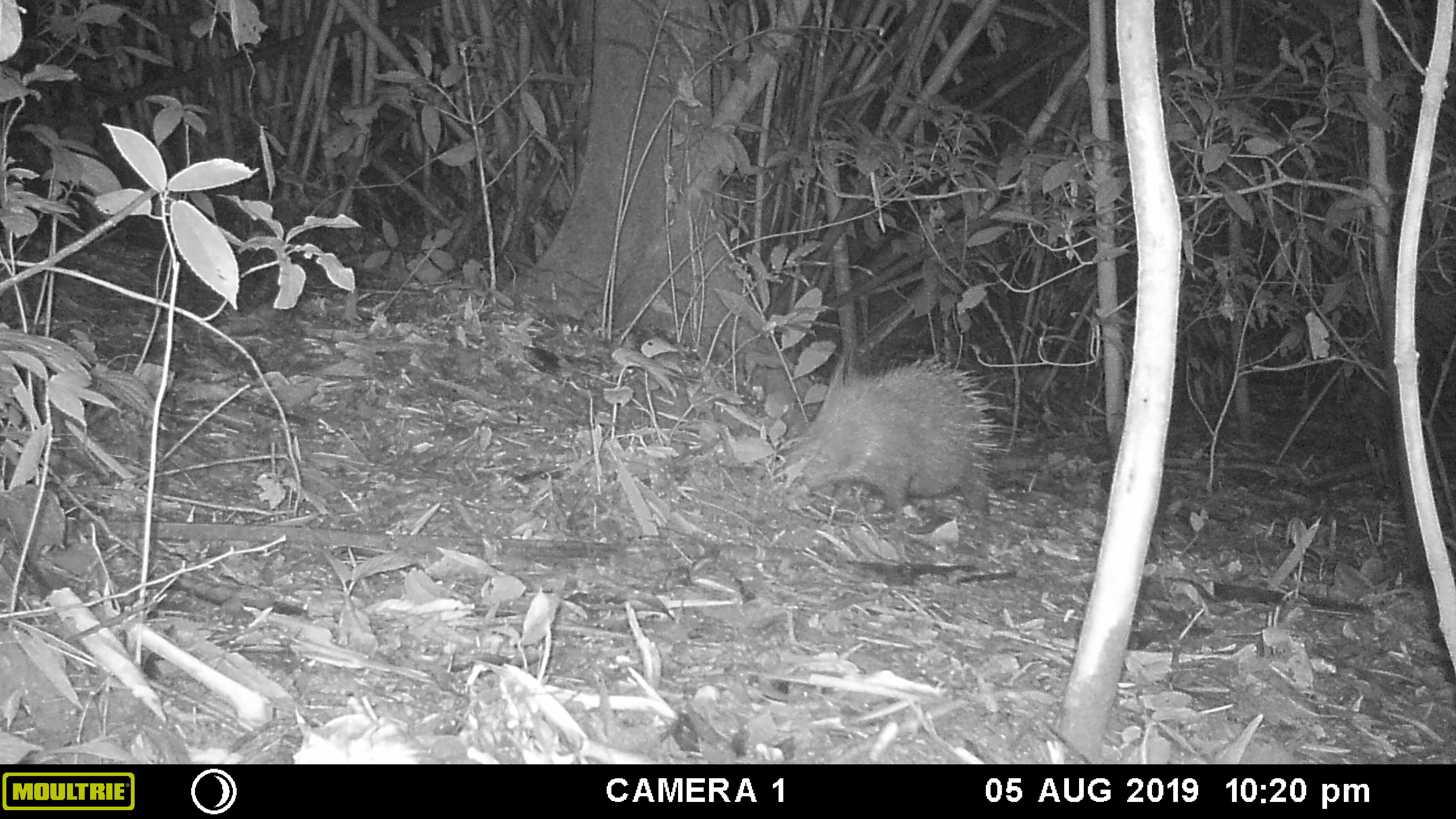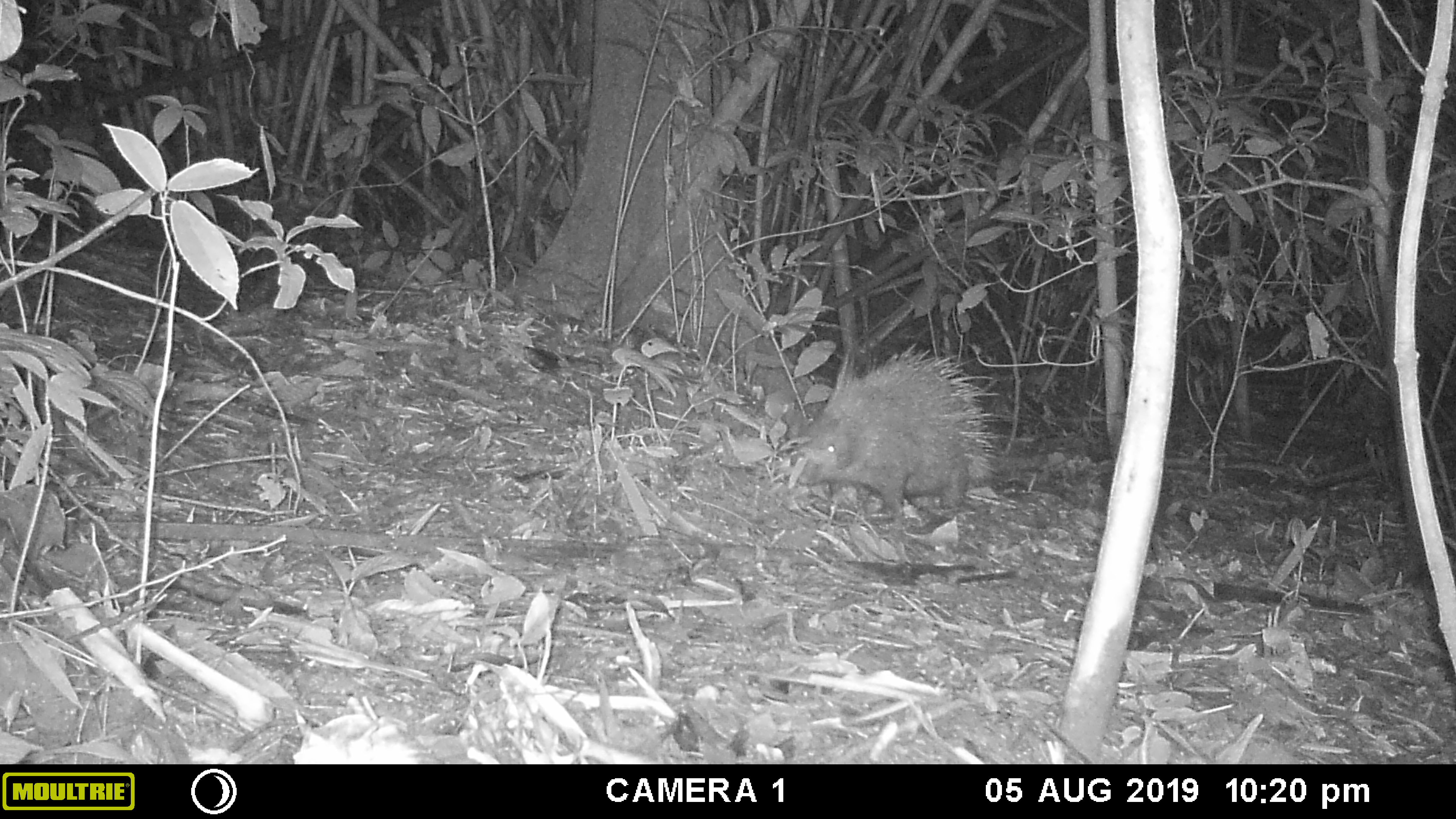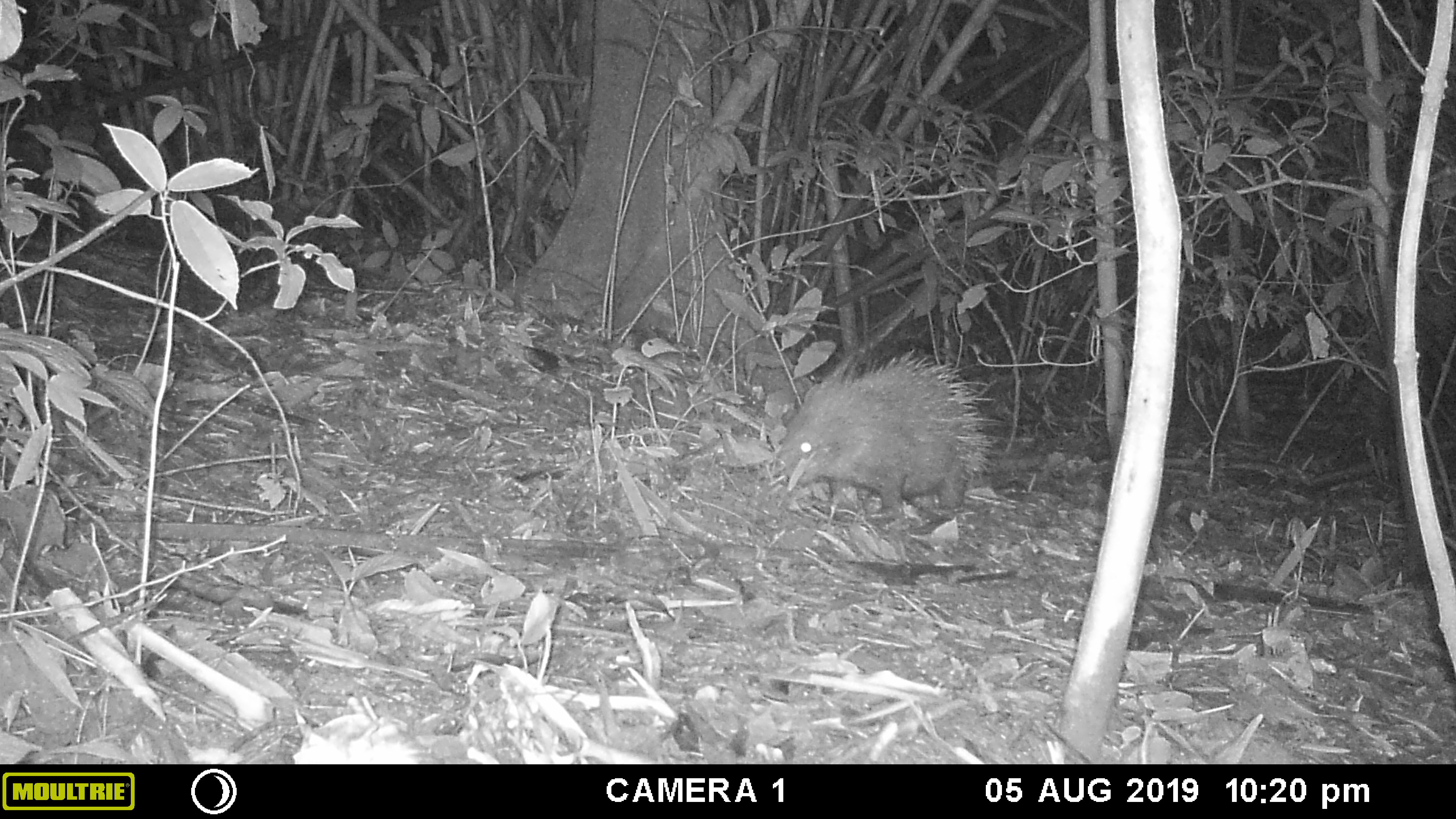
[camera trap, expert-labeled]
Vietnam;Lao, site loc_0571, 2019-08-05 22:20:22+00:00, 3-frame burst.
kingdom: Animalia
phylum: Chordata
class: Mammalia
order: Rodentia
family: Hystricidae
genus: Hystrix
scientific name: Hystrix brachyura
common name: malayan porcupine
Malayan porcupine (Hystrix brachyura). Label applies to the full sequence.